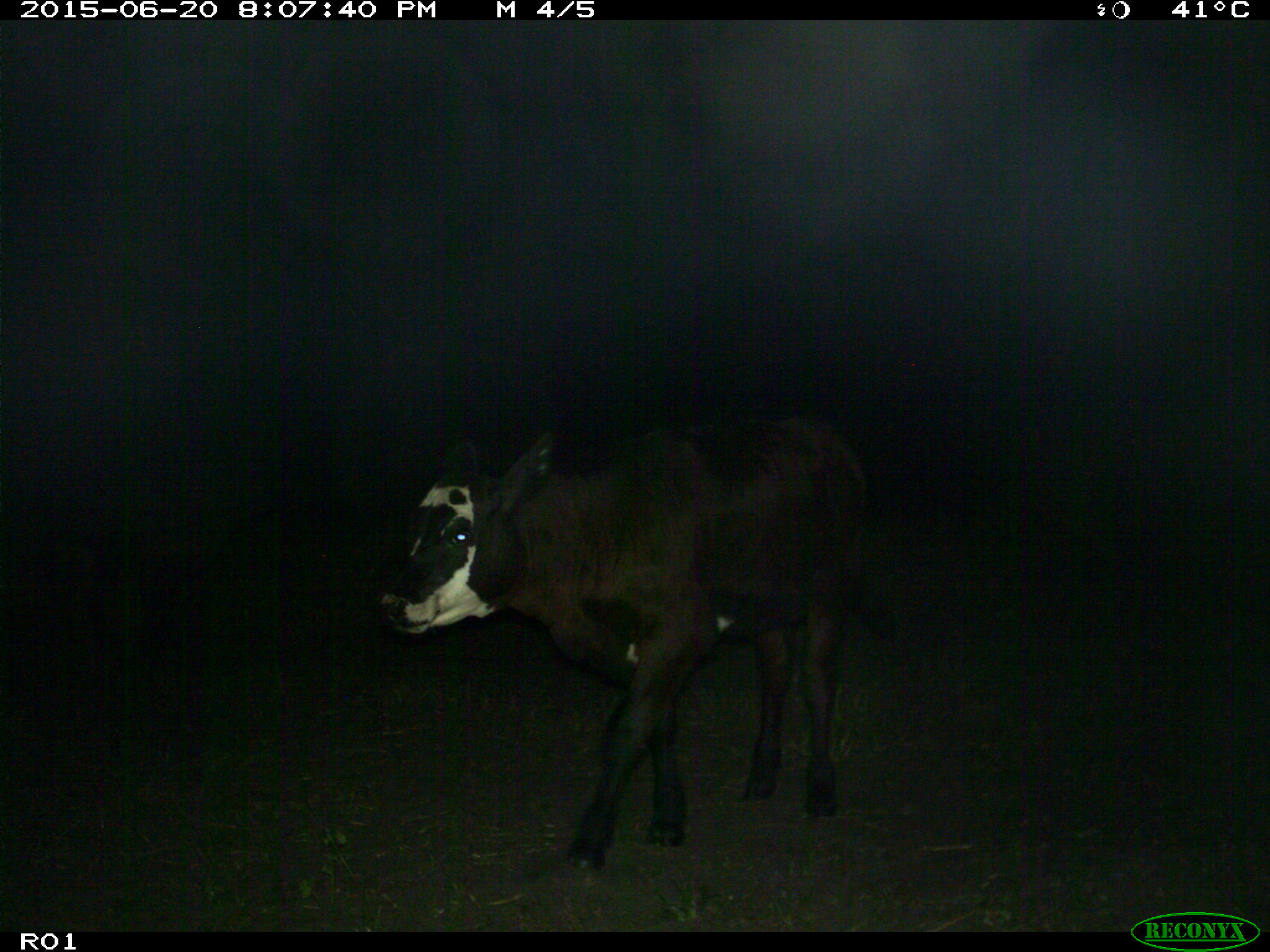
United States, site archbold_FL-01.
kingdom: Animalia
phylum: Chordata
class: Mammalia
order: Artiodactyla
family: Bovidae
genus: Bos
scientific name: Bos taurus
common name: domestic cow